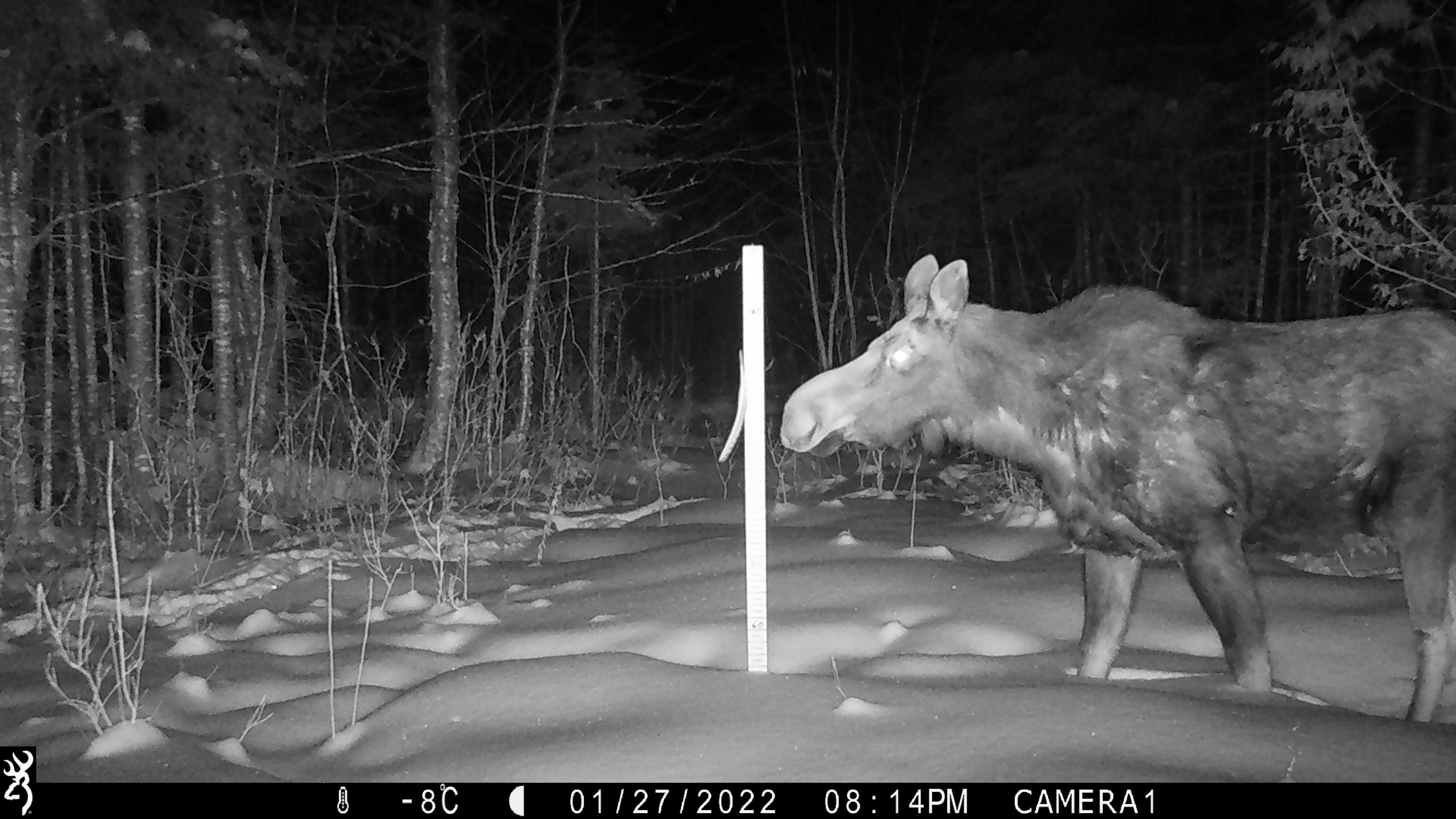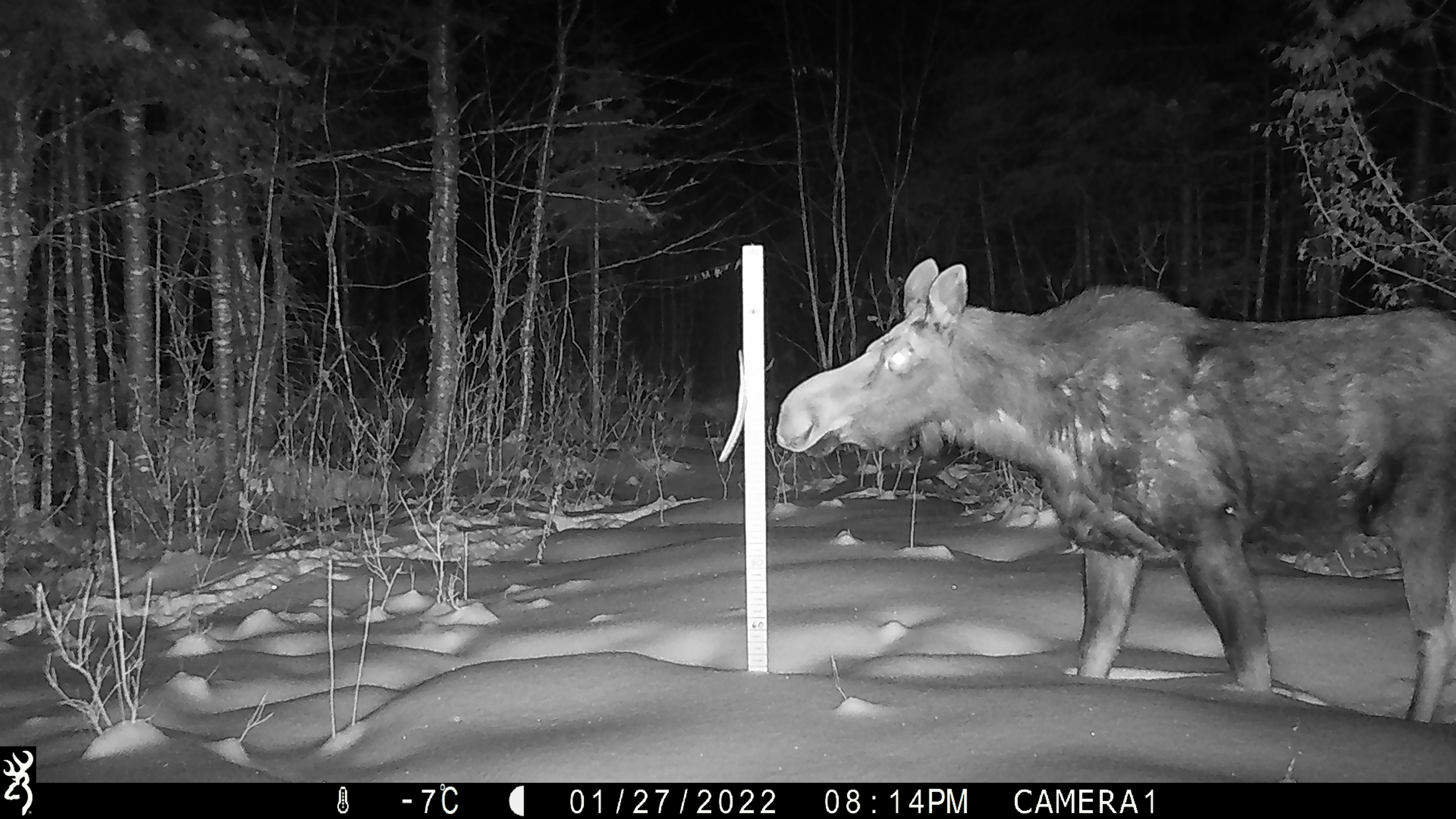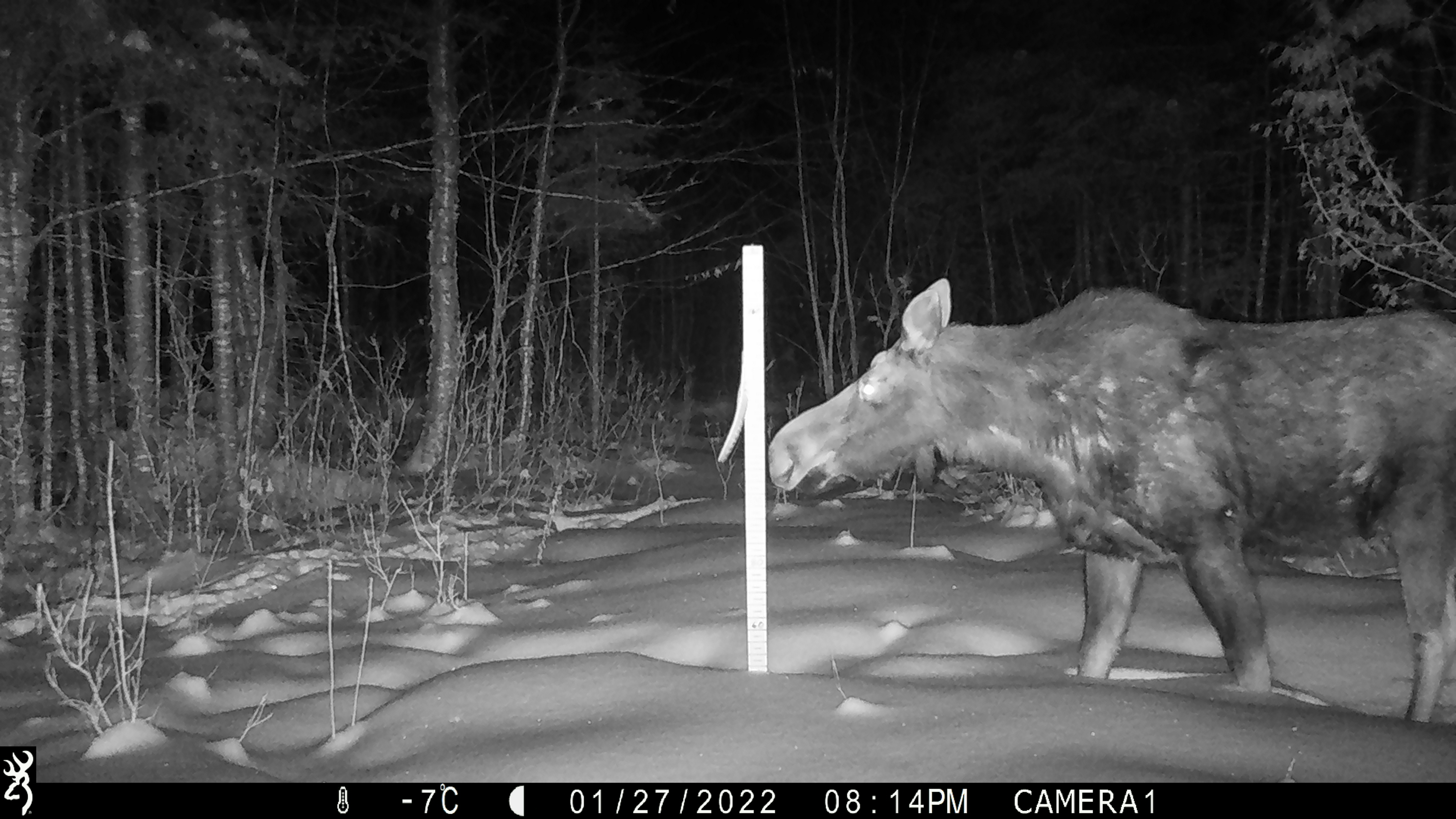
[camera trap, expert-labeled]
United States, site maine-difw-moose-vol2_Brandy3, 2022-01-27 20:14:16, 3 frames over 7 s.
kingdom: Animalia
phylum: Chordata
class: Mammalia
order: Artiodactyla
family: Cervidae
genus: Alces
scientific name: Alces alces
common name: moose